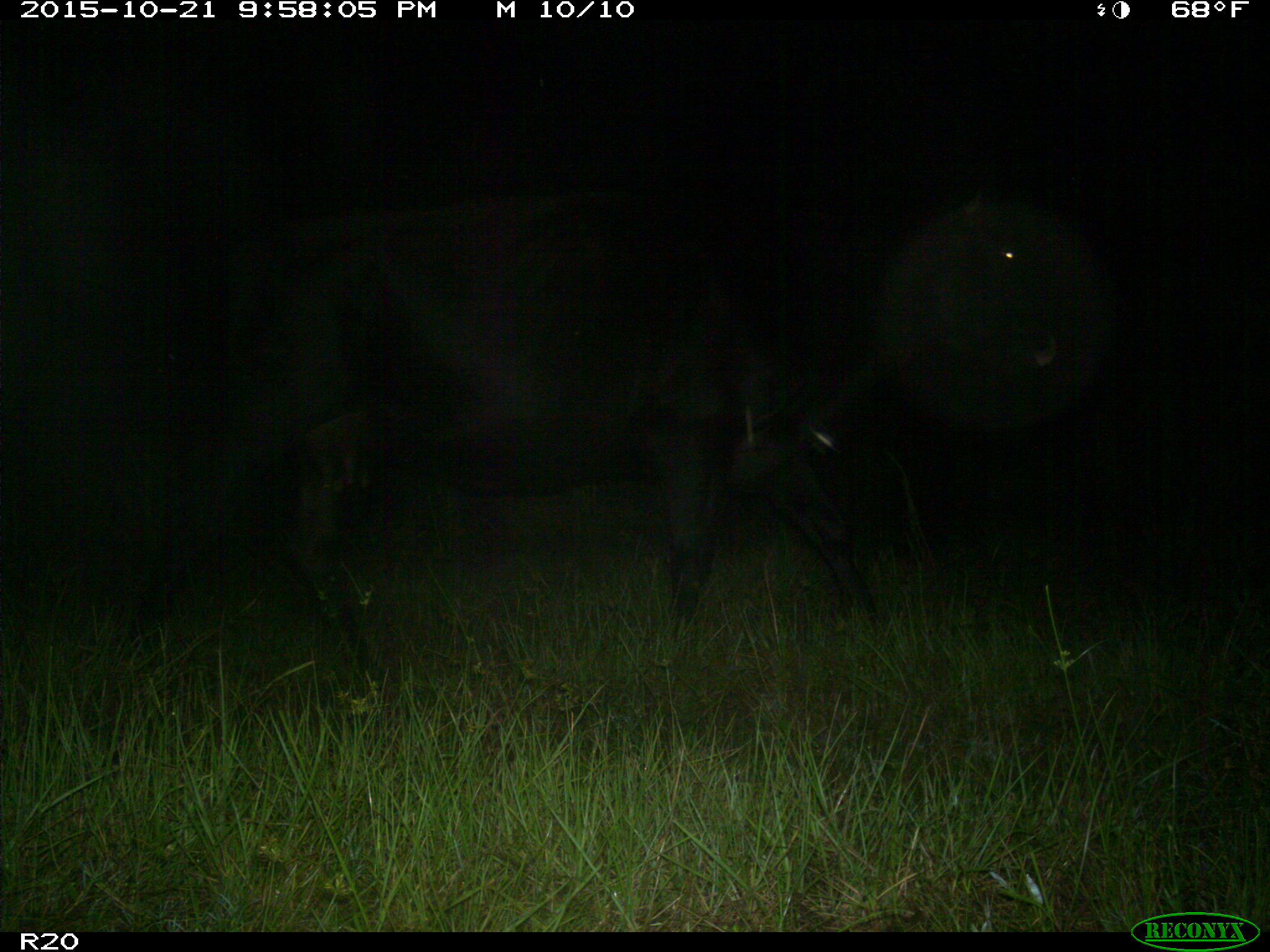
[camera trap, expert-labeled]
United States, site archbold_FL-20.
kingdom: Animalia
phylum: Chordata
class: Mammalia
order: Artiodactyla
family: Bovidae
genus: Bos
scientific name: Bos taurus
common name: domestic cow